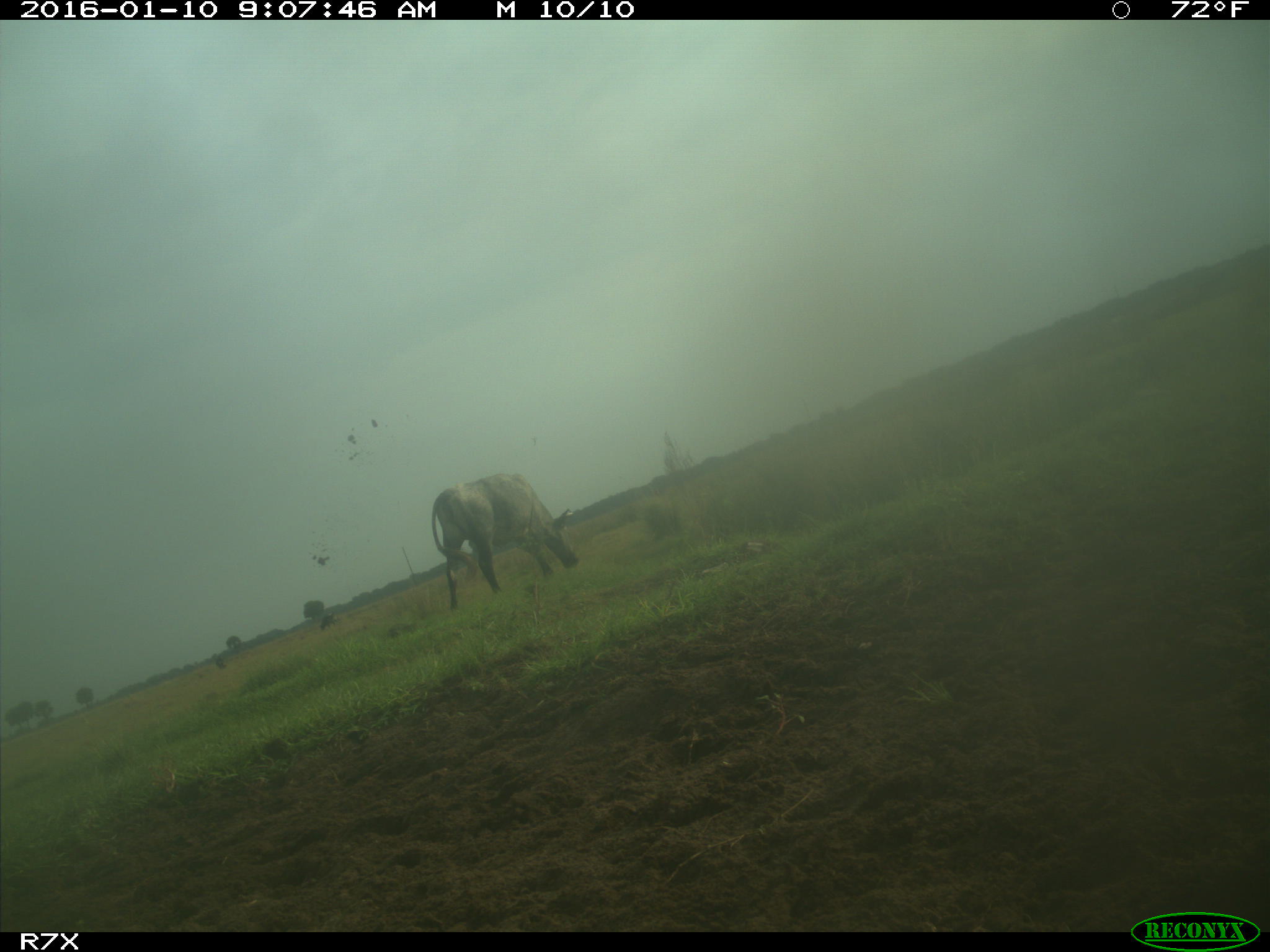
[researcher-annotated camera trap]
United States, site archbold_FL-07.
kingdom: Animalia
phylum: Chordata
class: Mammalia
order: Artiodactyla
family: Bovidae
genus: Bos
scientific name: Bos taurus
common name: domestic cow